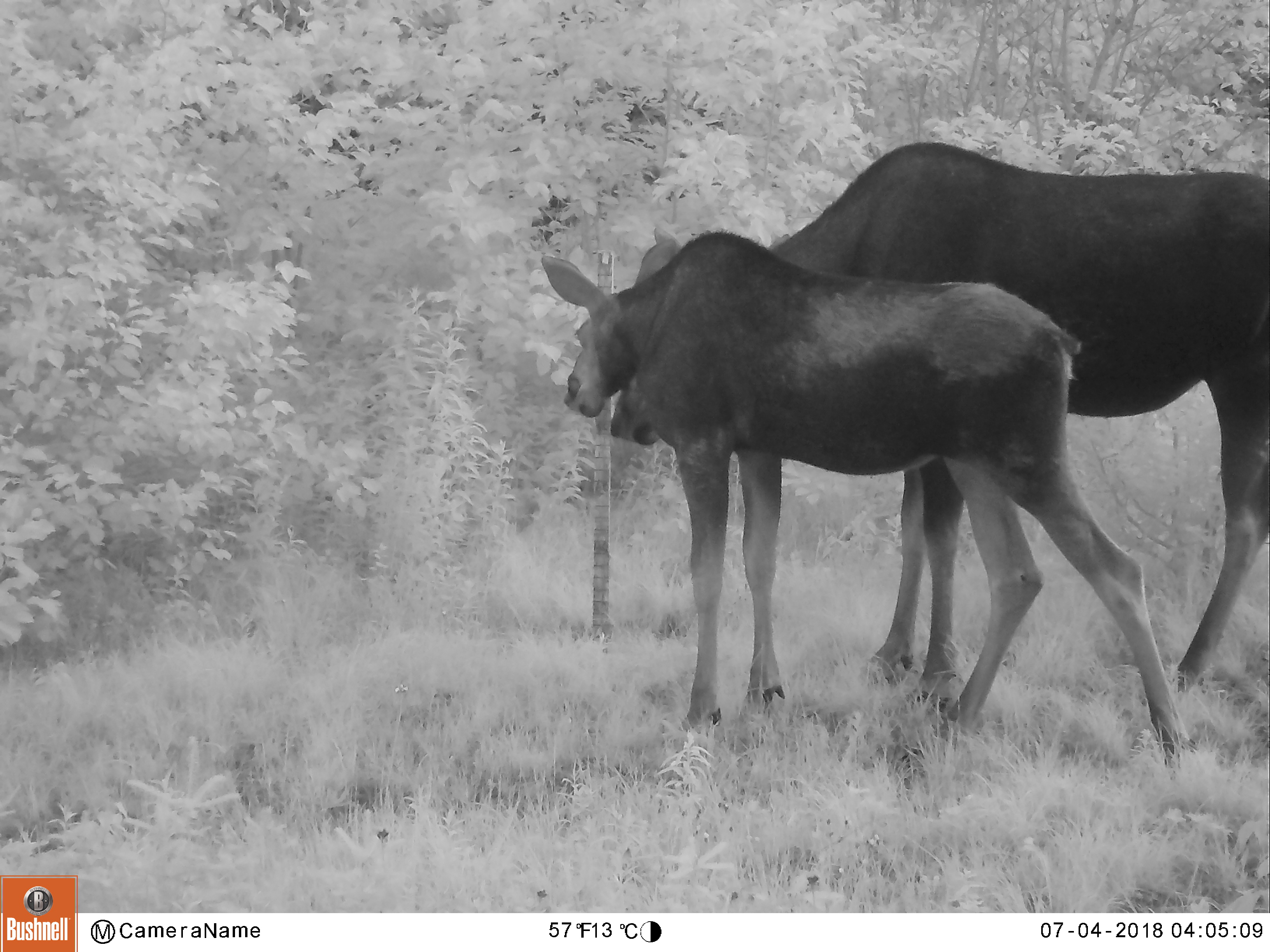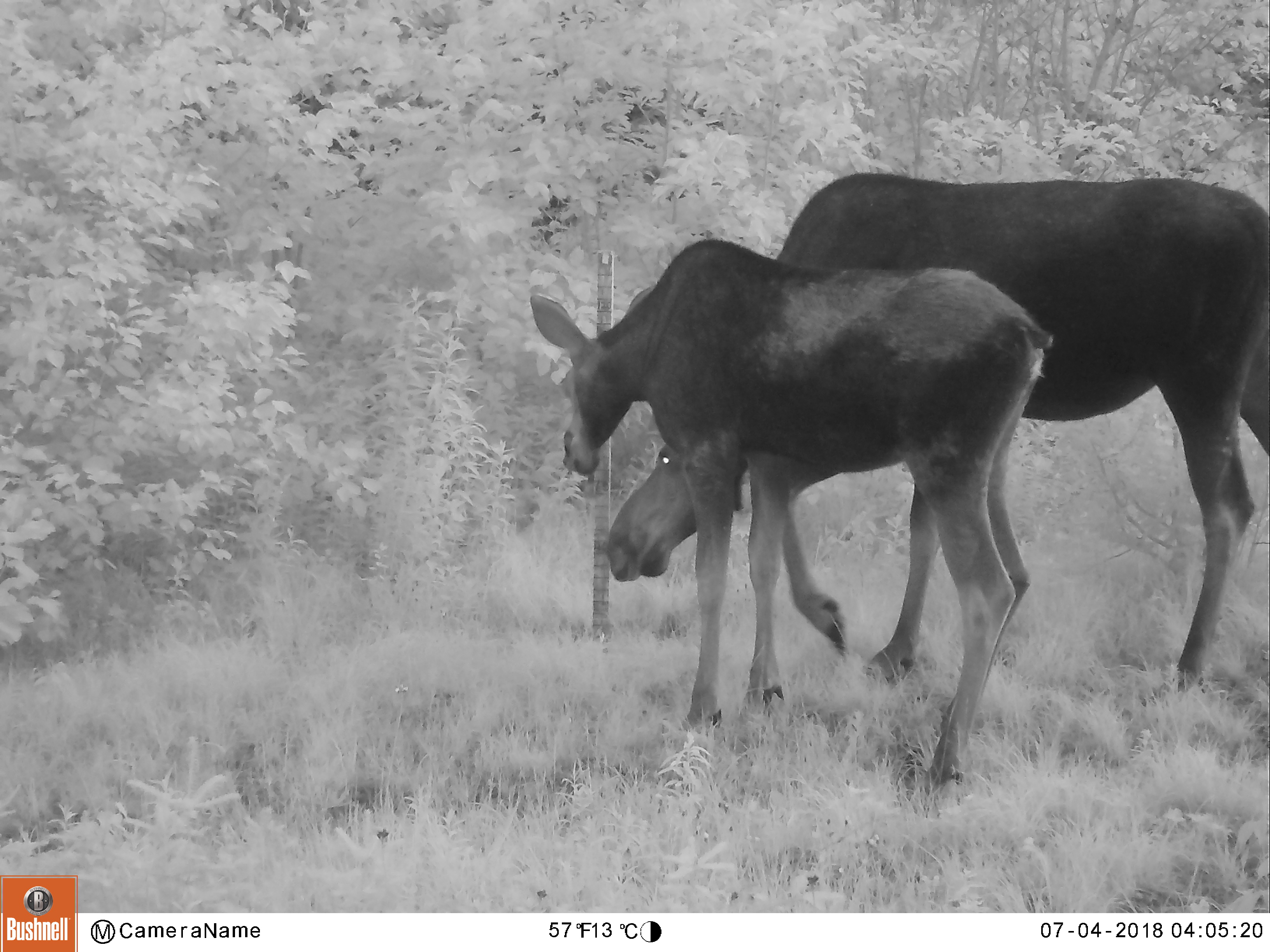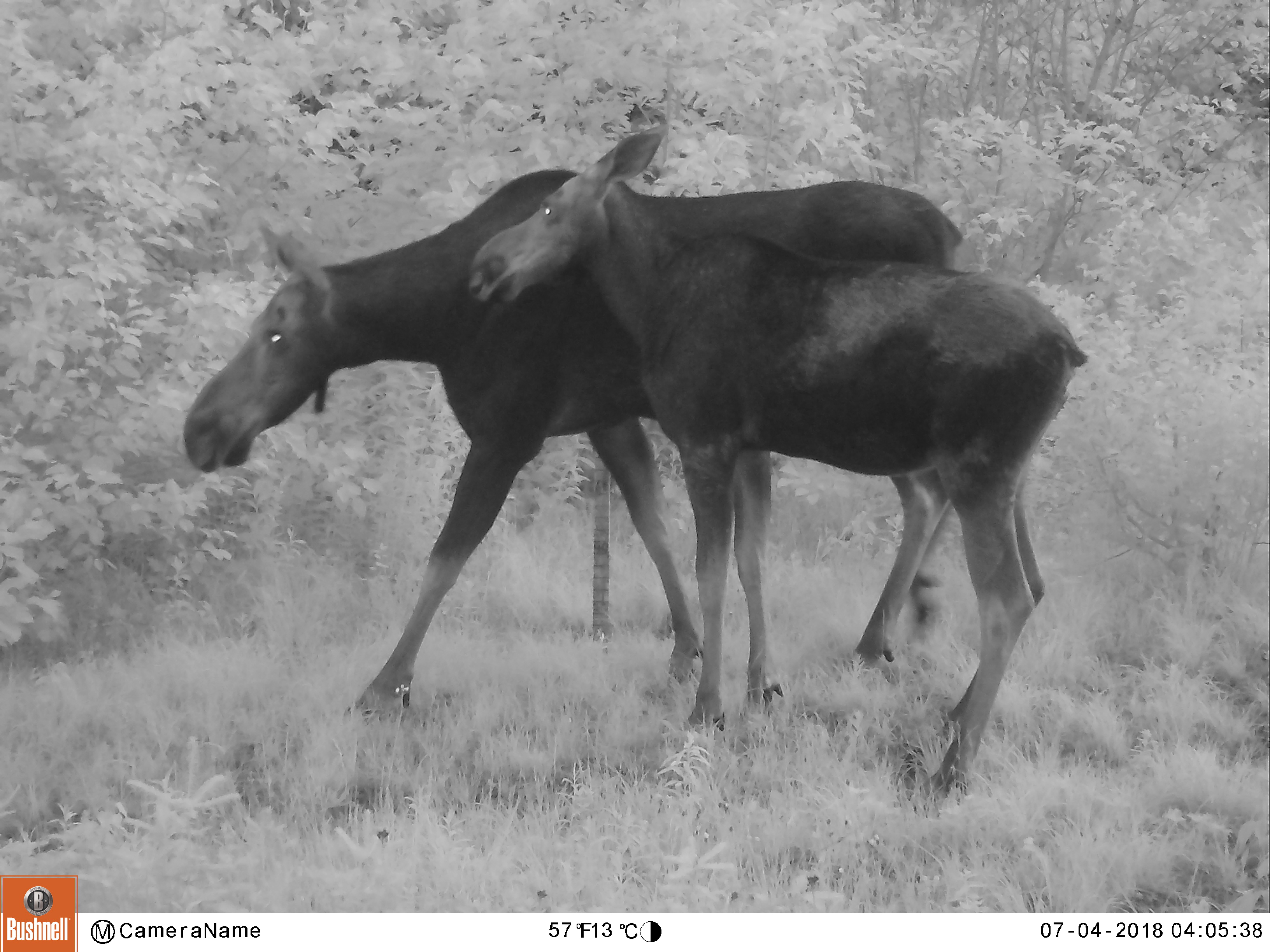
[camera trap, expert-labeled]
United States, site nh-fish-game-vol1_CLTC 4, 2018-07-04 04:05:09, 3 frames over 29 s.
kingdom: Animalia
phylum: Chordata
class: Mammalia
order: Artiodactyla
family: Cervidae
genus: Alces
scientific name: Alces alces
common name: moose